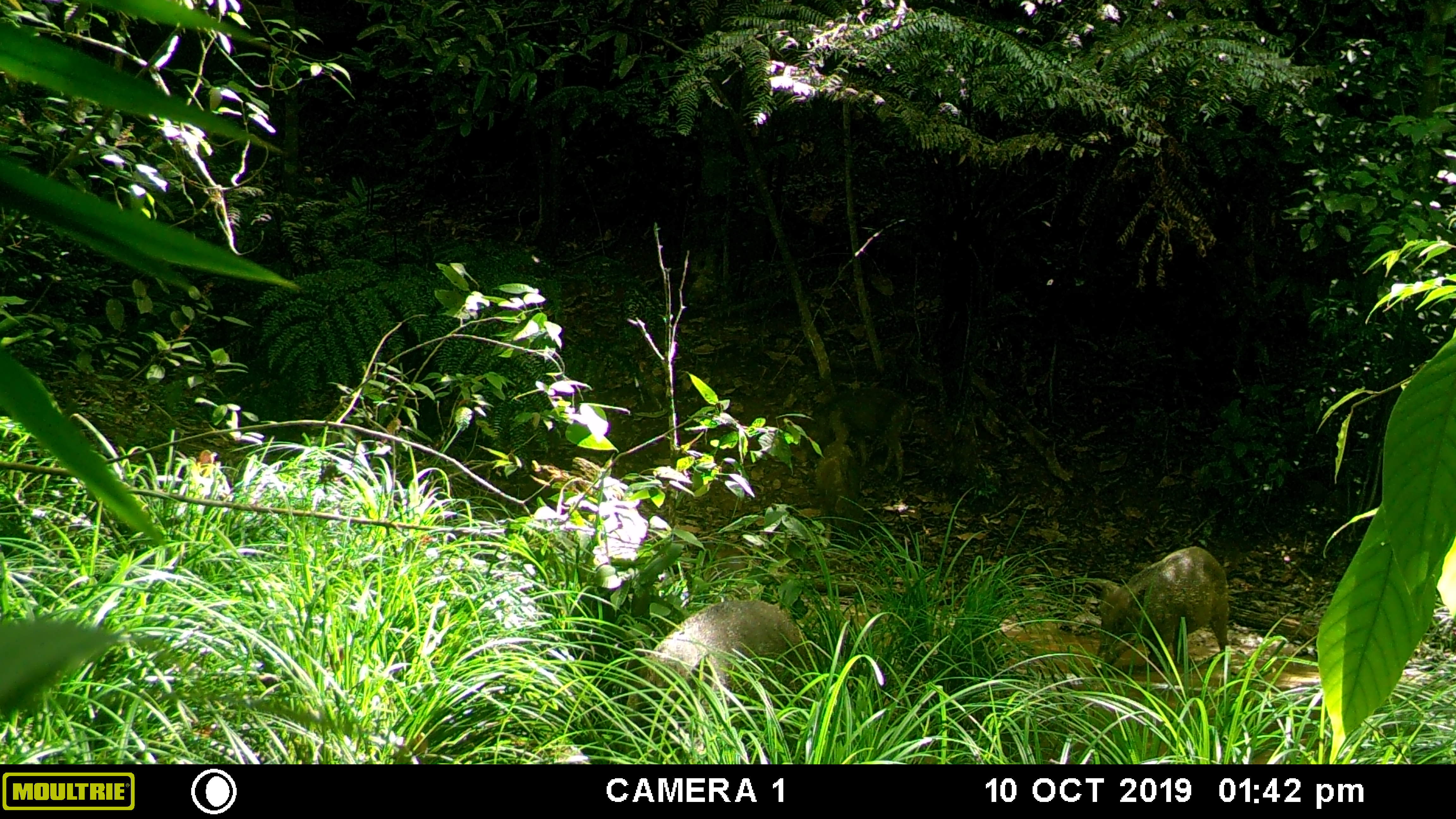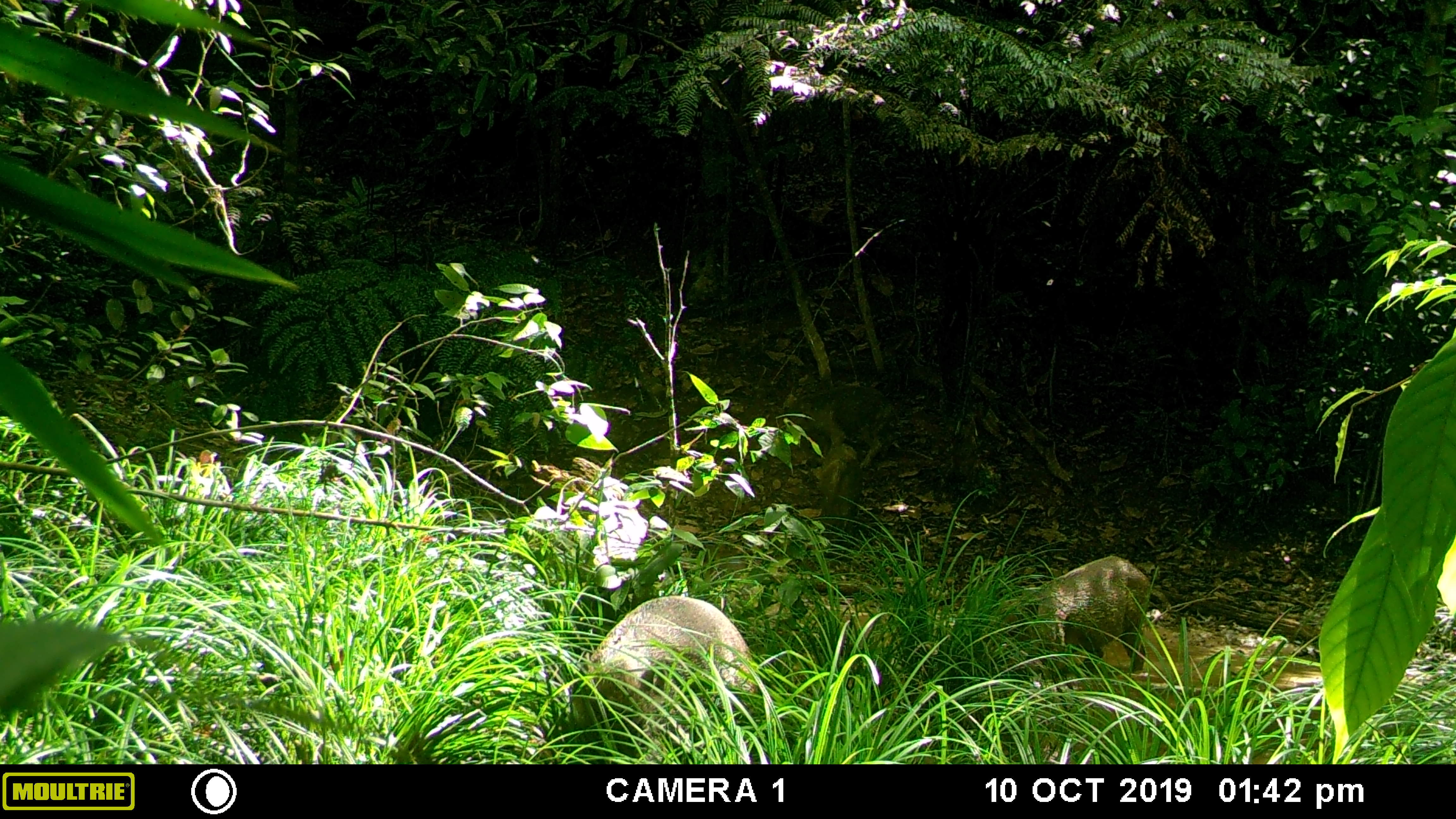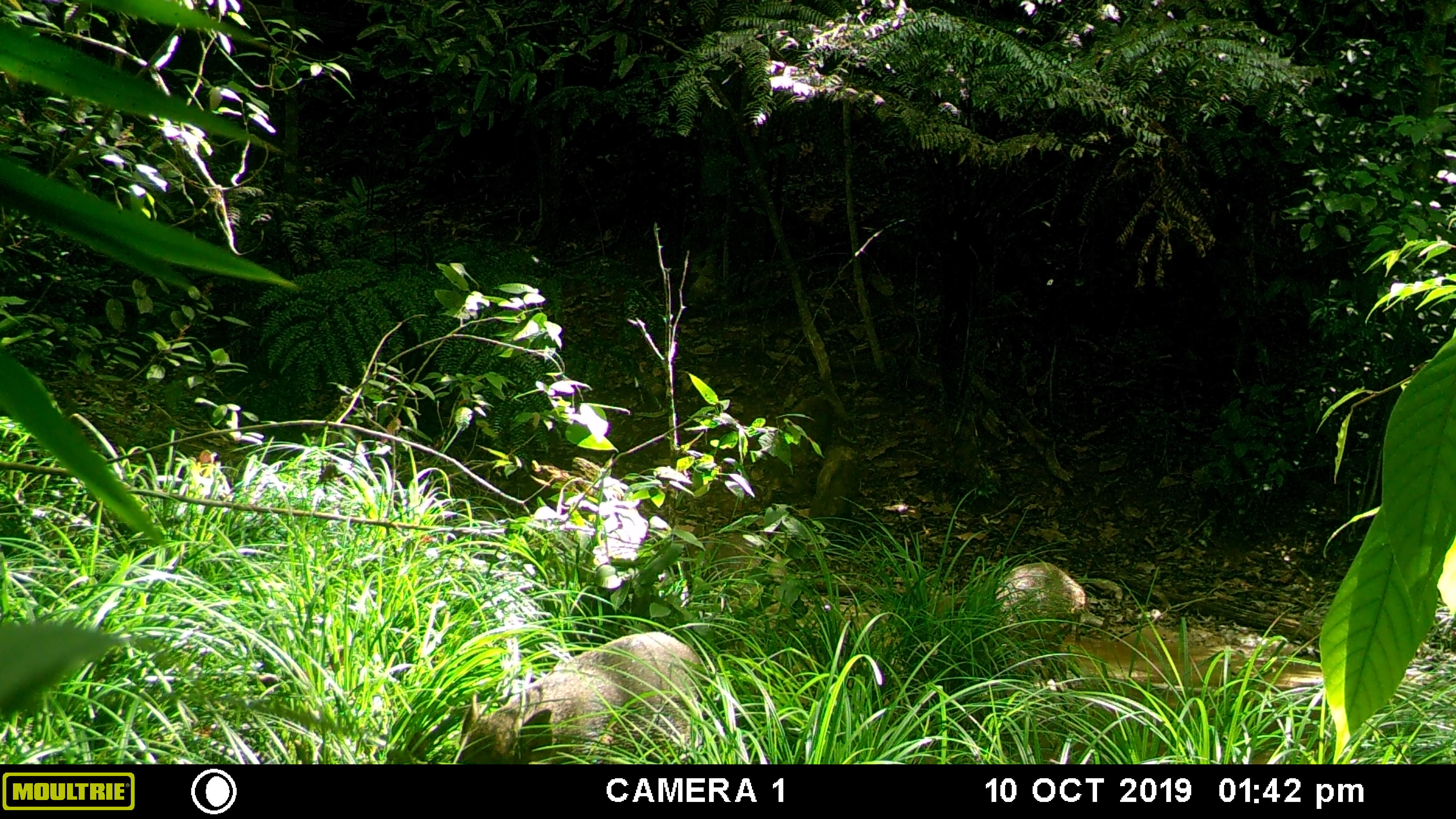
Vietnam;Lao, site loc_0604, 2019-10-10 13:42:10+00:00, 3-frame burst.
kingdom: Animalia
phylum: Chordata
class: Mammalia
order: Artiodactyla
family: Suidae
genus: Sus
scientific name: Sus scrofa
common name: eurasian wild pig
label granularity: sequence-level